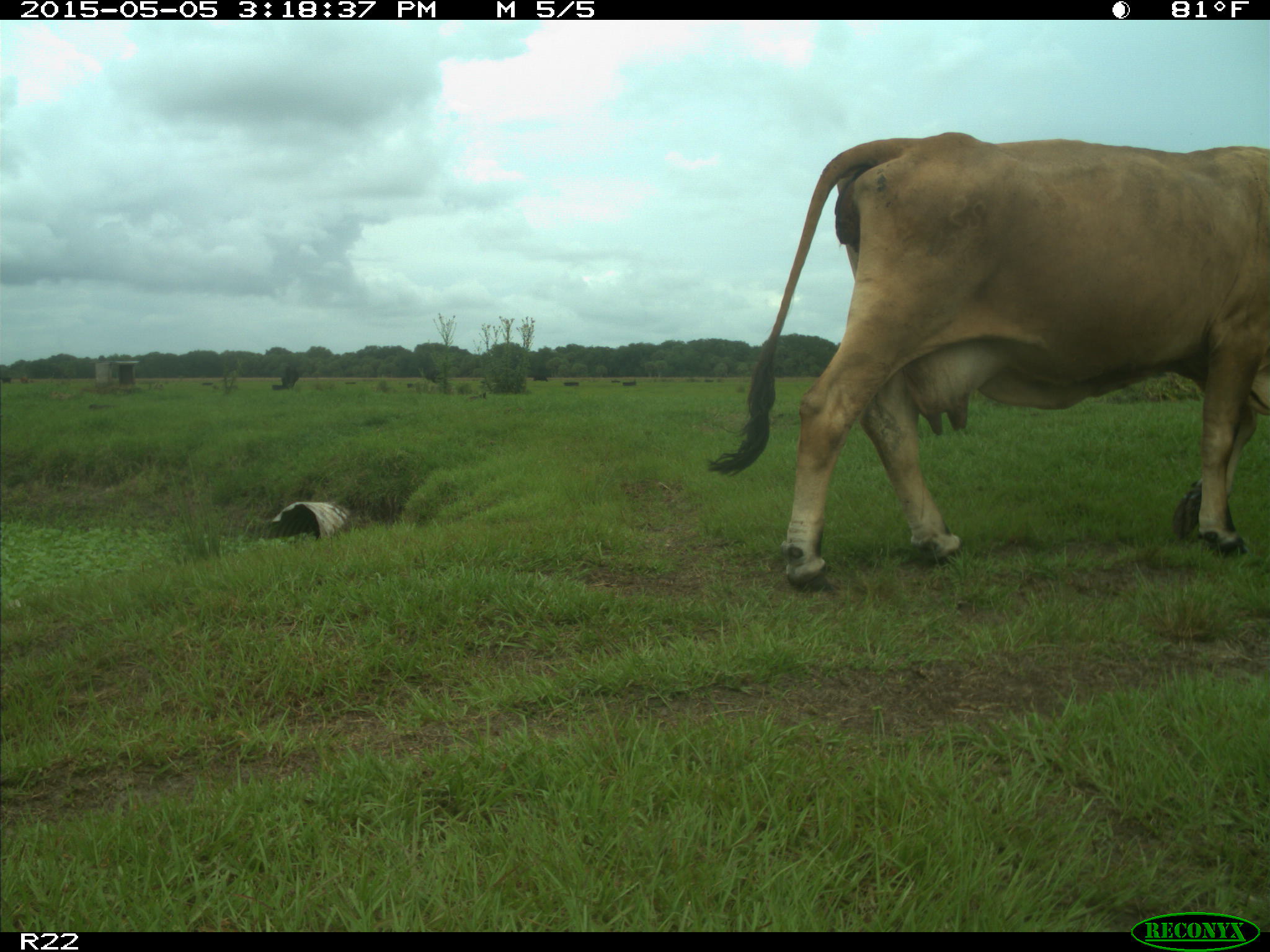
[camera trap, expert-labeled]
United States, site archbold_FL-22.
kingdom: Animalia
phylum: Chordata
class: Mammalia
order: Artiodactyla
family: Bovidae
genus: Bos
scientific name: Bos taurus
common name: domestic cow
Bos taurus (domestic cow).